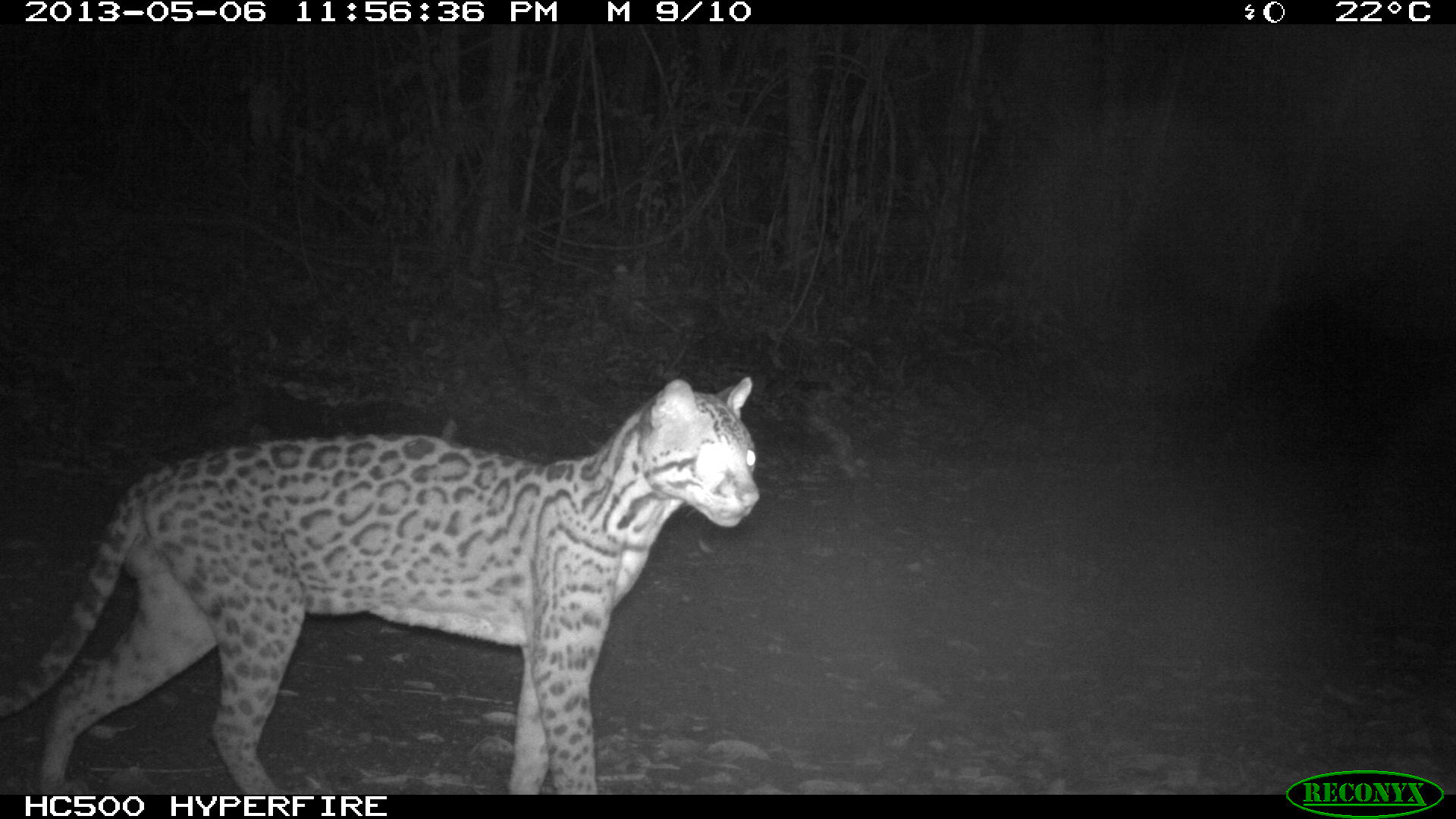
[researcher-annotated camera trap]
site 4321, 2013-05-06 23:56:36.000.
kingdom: Animalia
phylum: Chordata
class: Mammalia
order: Carnivora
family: Felidae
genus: Leopardus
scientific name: Leopardus pardalis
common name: ocelot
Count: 1.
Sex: male.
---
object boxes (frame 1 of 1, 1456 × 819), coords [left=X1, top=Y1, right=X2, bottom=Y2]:
leopardus pardalis: [left=0, top=375, right=760, bottom=795]